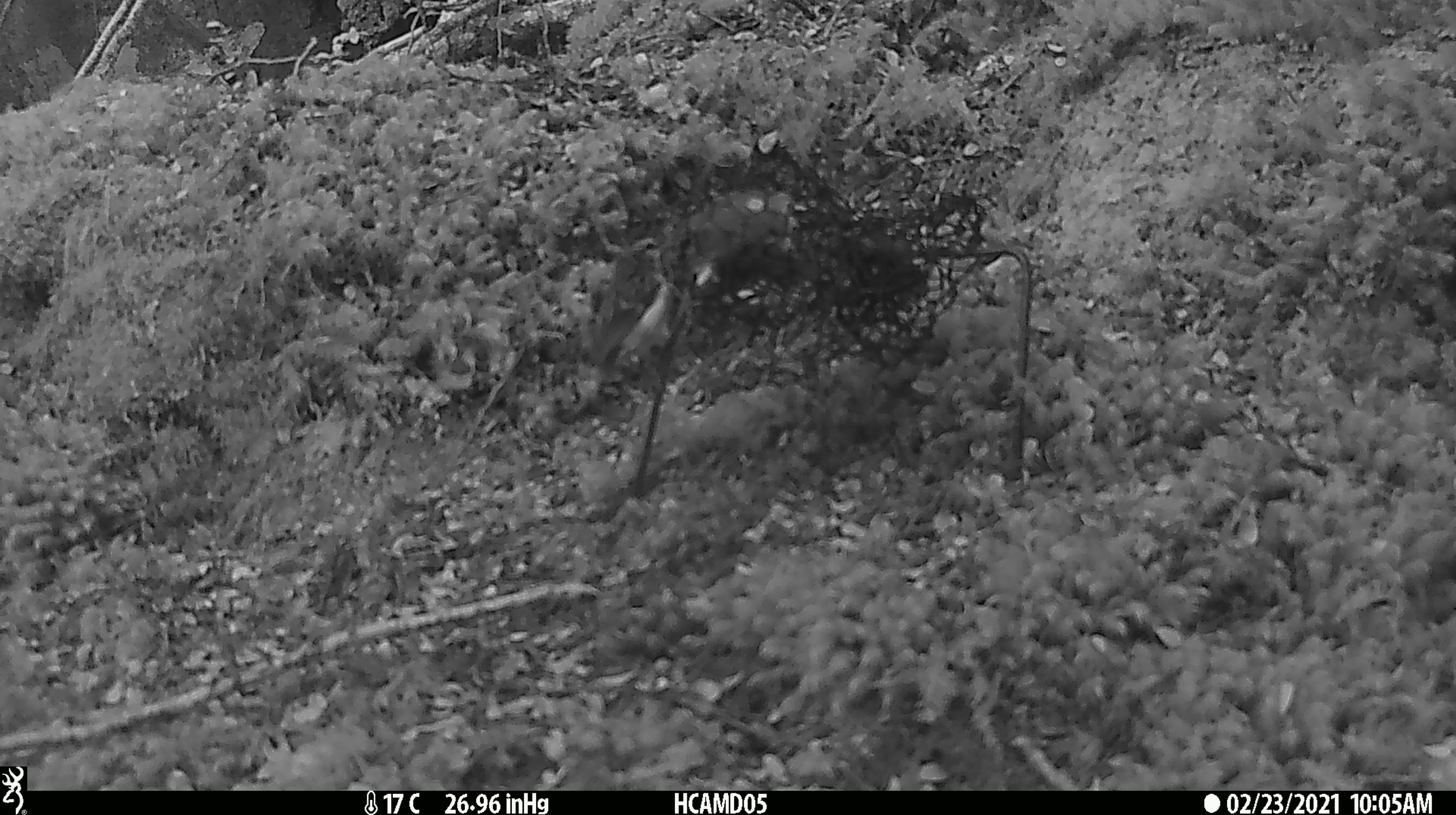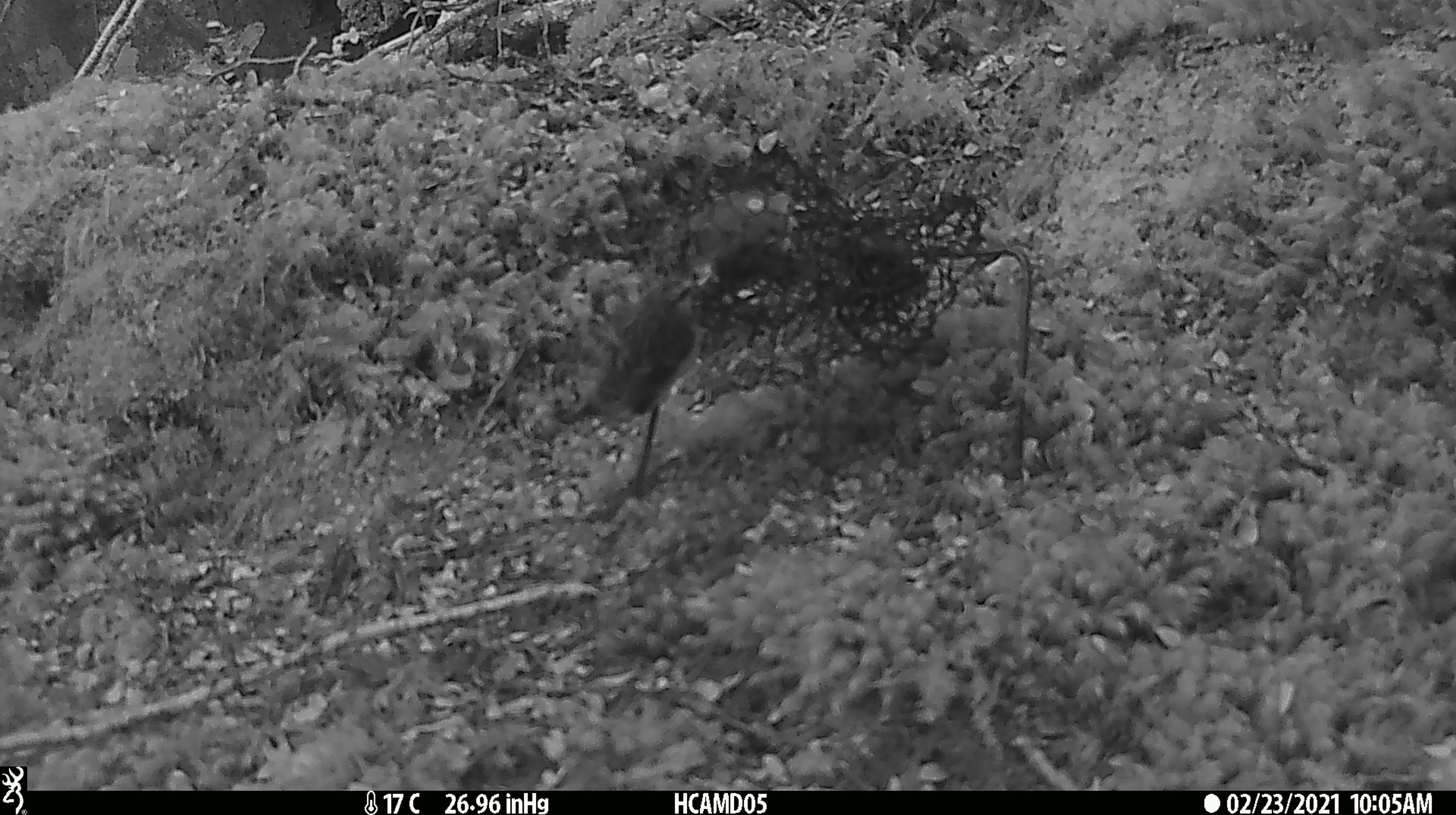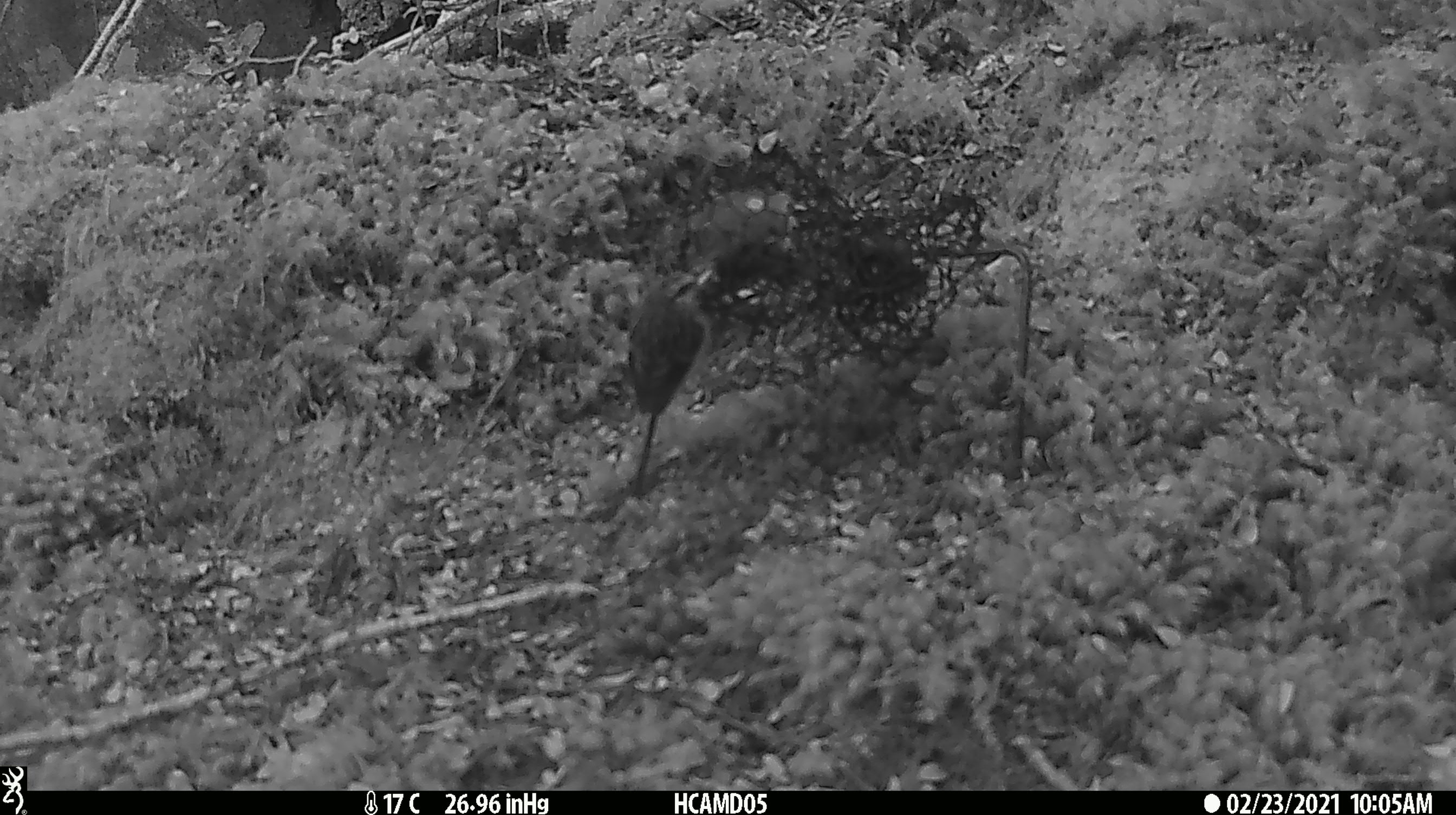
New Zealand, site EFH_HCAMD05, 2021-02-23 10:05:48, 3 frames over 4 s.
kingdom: Animalia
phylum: Chordata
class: Aves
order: Passeriformes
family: Acanthisittidae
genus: Acanthisitta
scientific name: Acanthisitta chloris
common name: rifleman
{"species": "rifleman (Acanthisitta chloris)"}